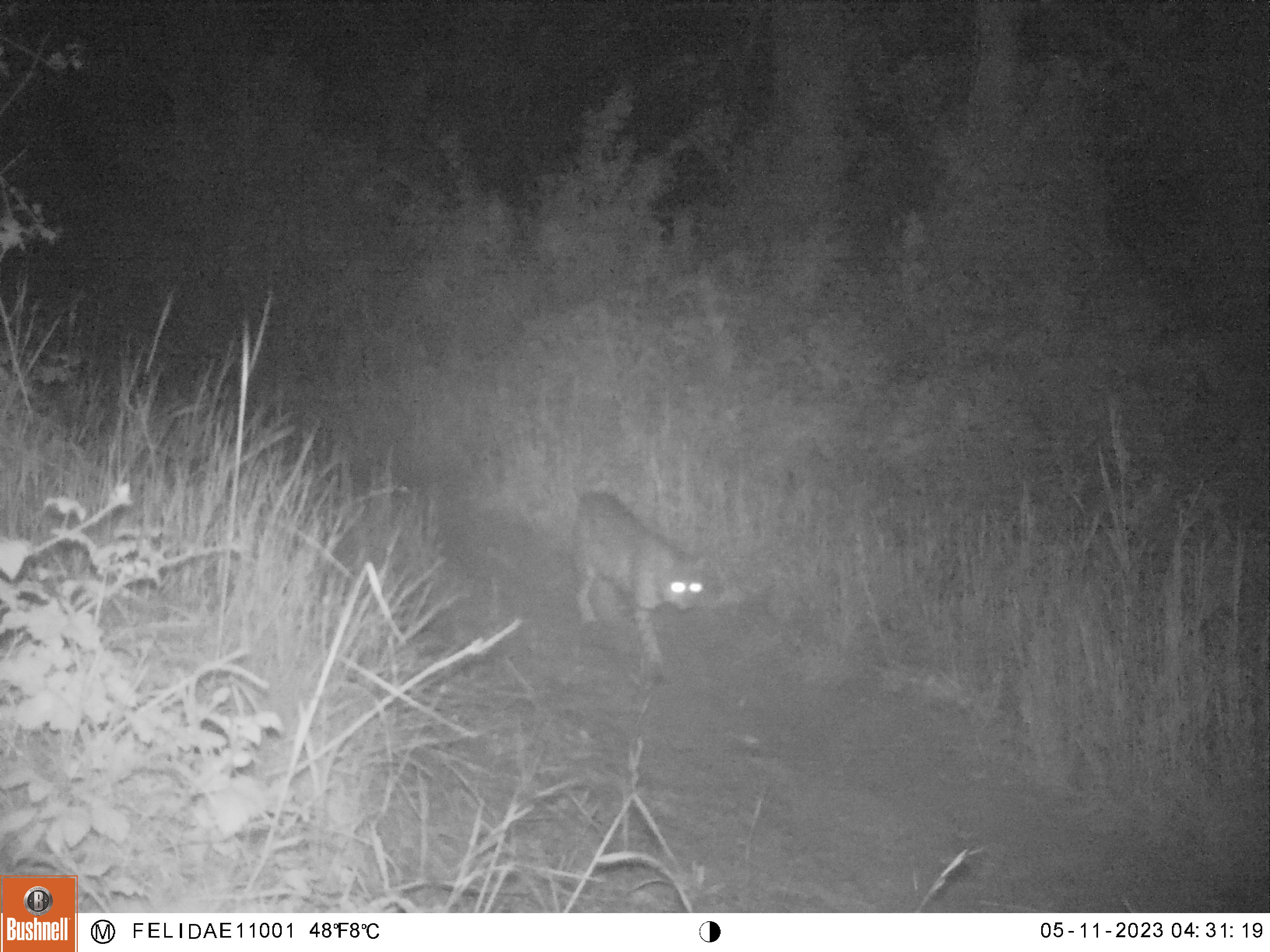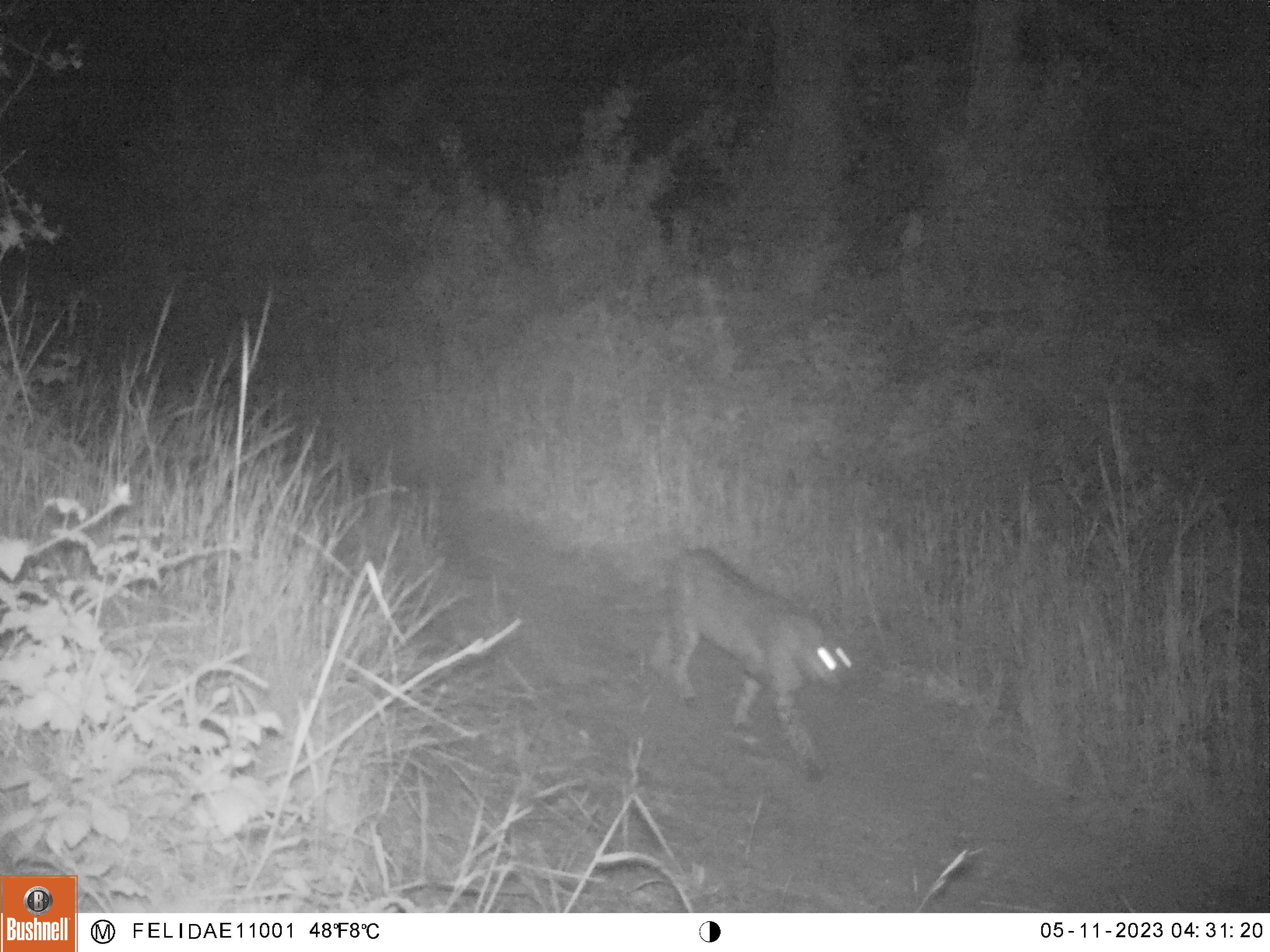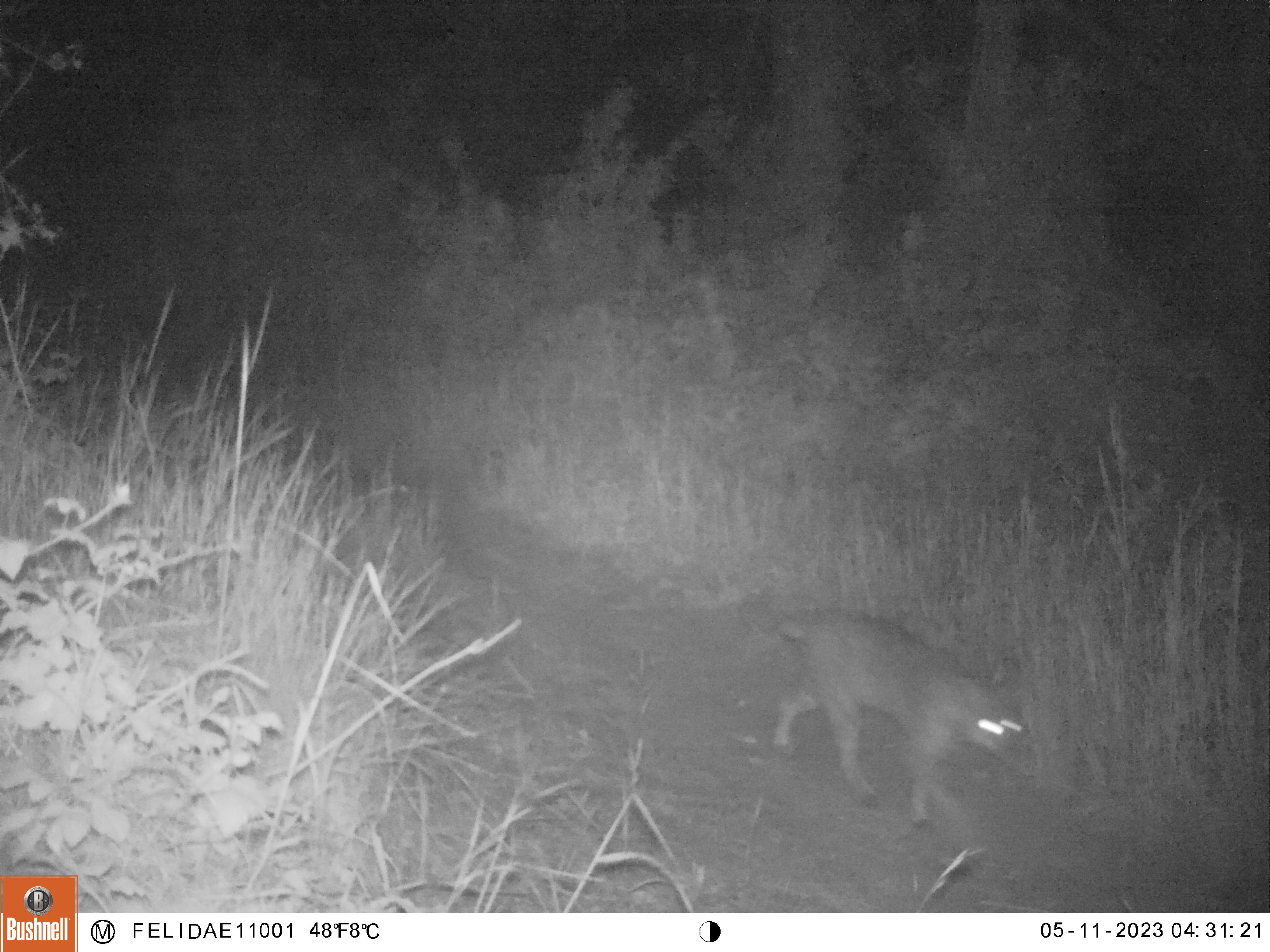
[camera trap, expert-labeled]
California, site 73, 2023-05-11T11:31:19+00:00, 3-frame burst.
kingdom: Animalia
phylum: Chordata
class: Mammalia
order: Carnivora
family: Felidae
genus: Lynx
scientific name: Lynx rufus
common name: bobcat